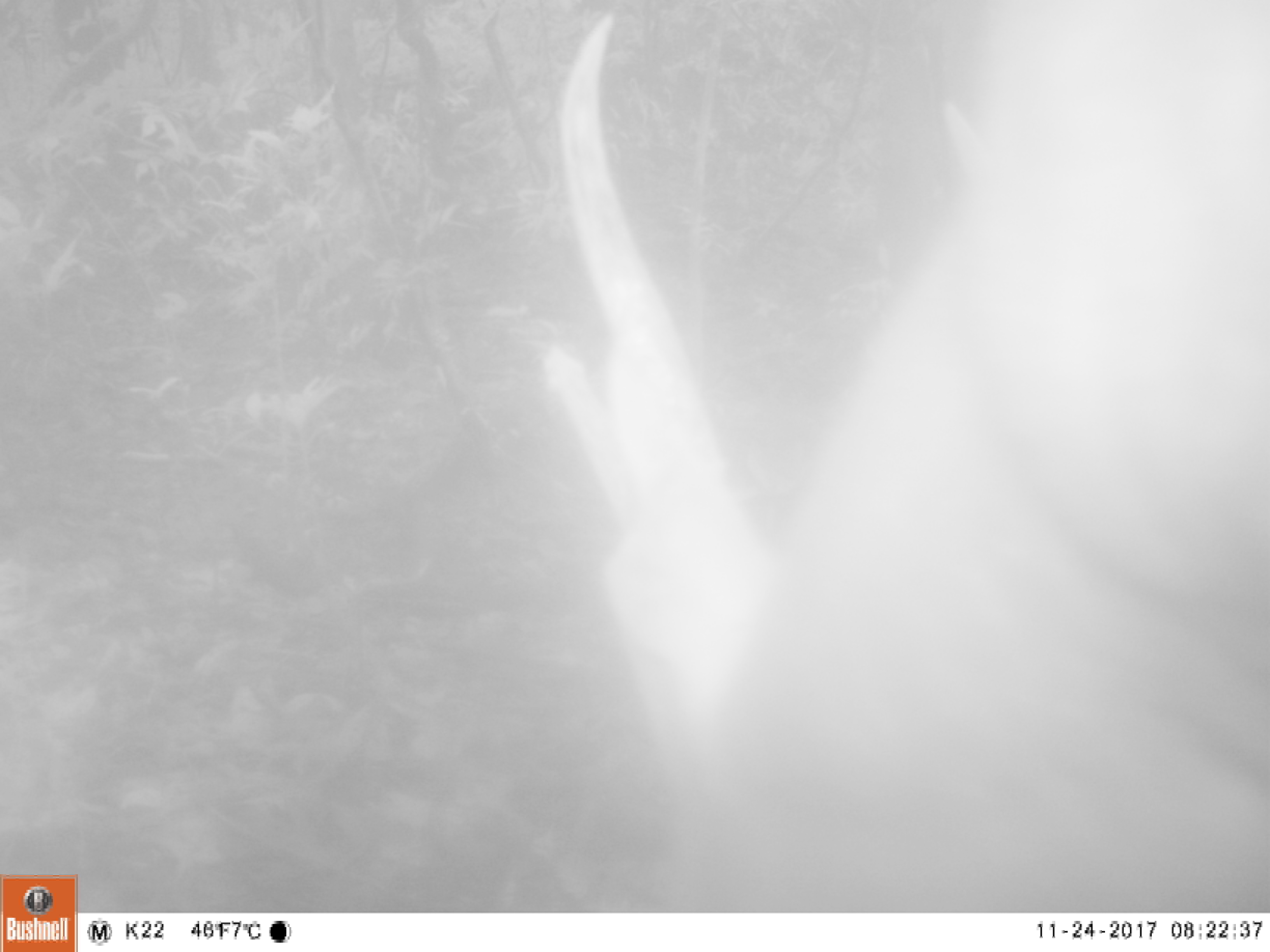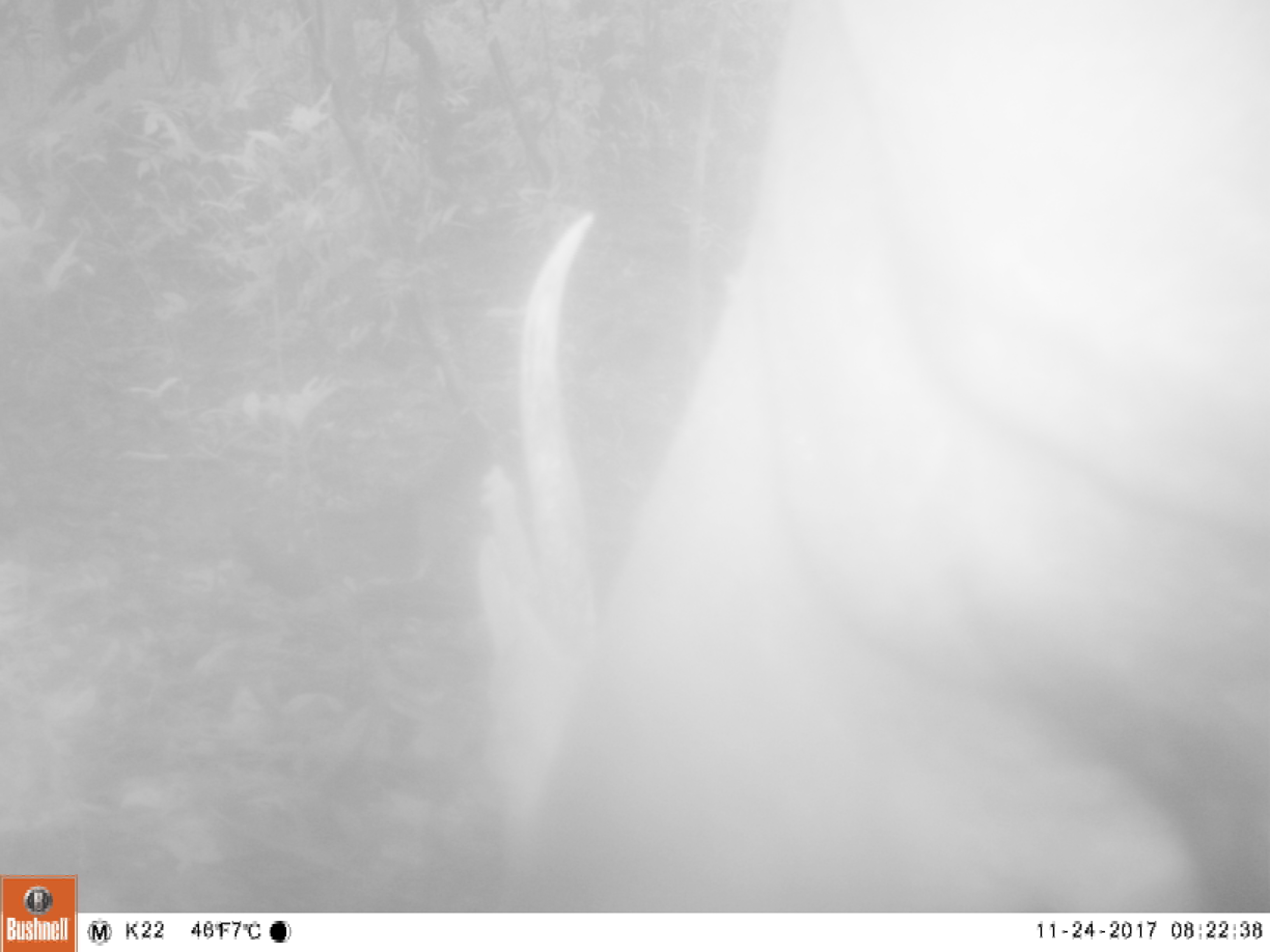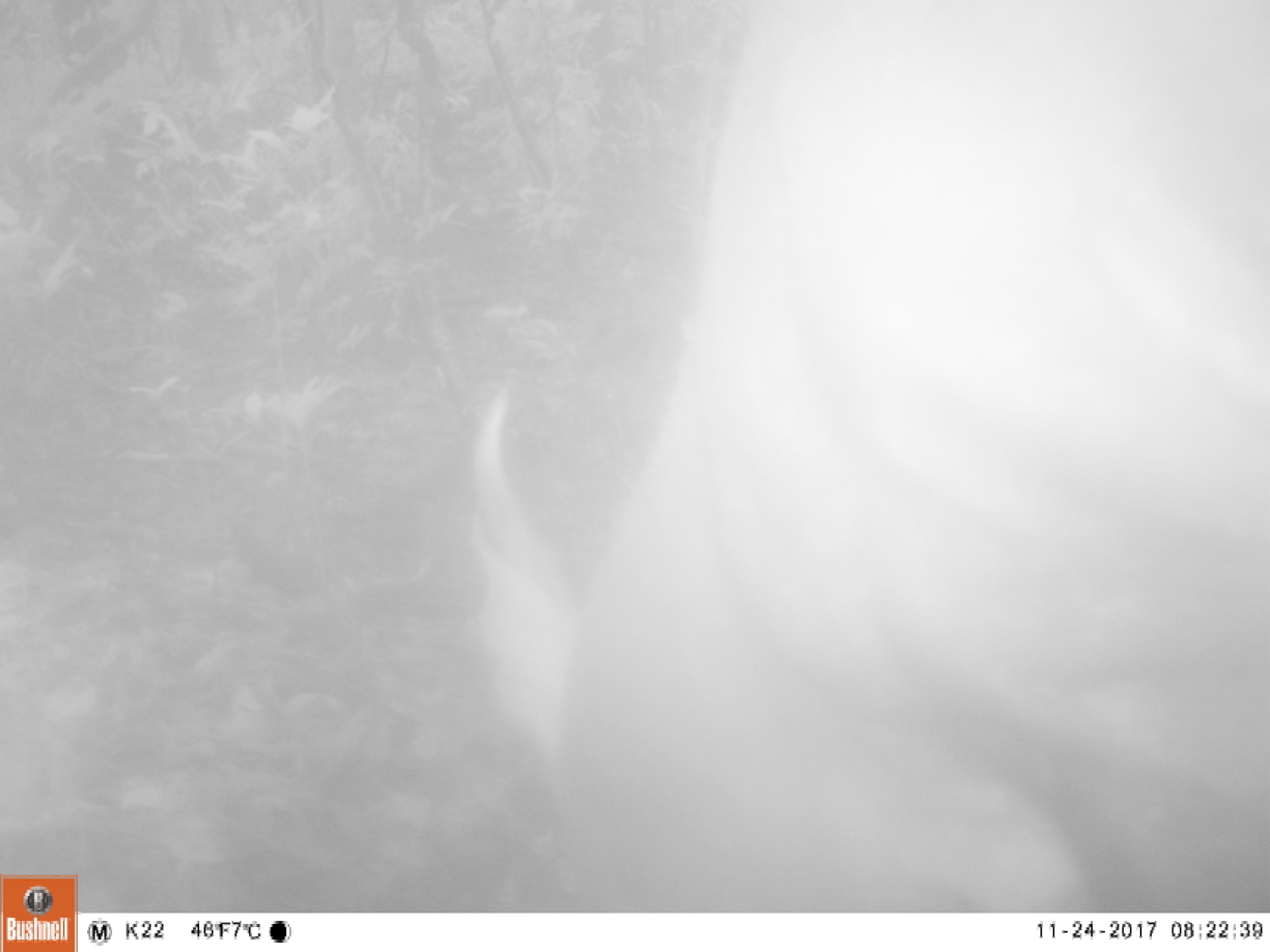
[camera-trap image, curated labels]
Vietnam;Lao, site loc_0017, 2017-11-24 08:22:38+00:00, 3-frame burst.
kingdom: Animalia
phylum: Chordata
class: Mammalia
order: Artiodactyla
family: Cervidae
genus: Muntiacus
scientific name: Muntiacus vuquangensis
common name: large-antlered muntjac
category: large antlered muntjac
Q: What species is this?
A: Large antlered muntjac (large-antlered muntjac) (Muntiacus vuquangensis).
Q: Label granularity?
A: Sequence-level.